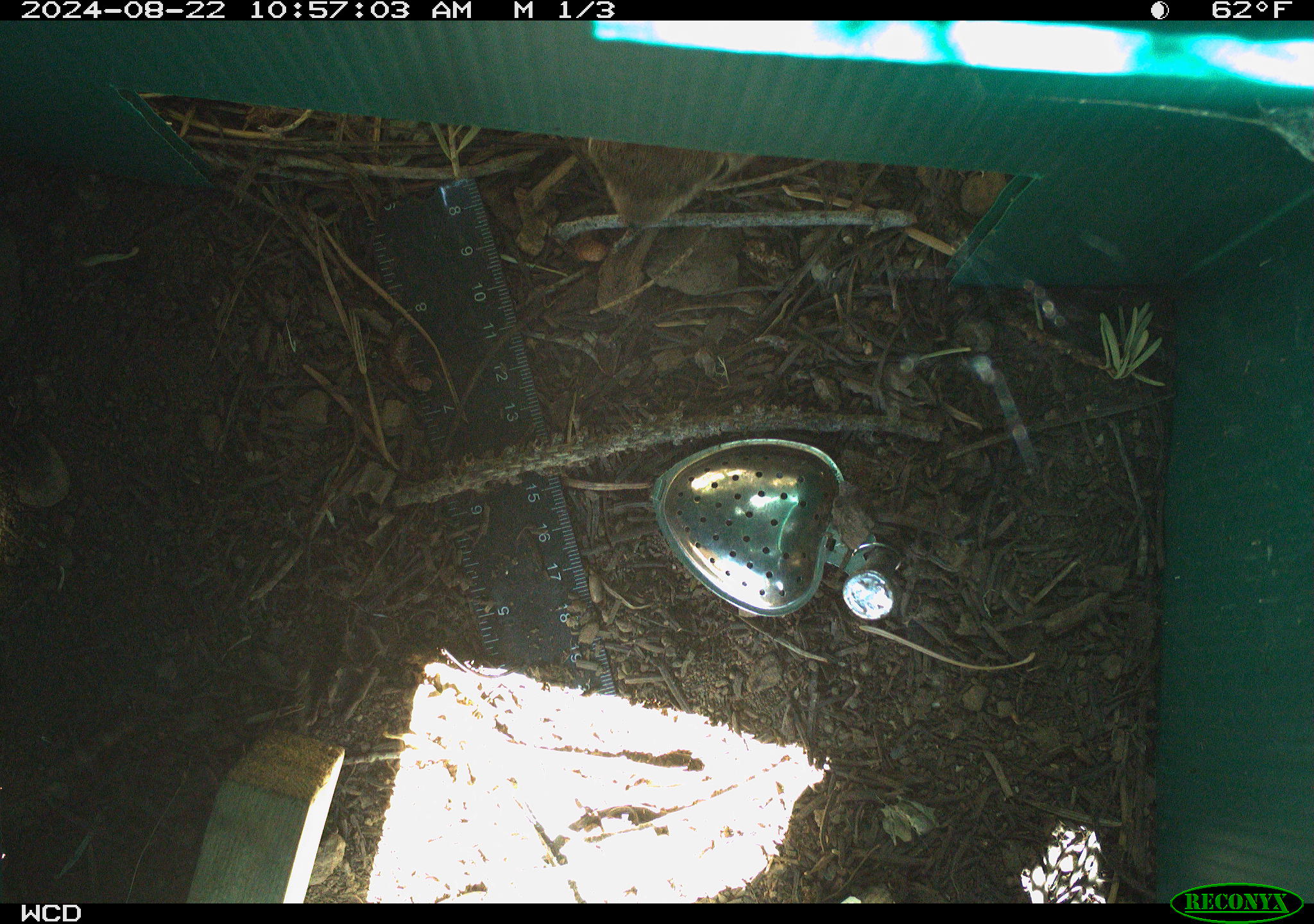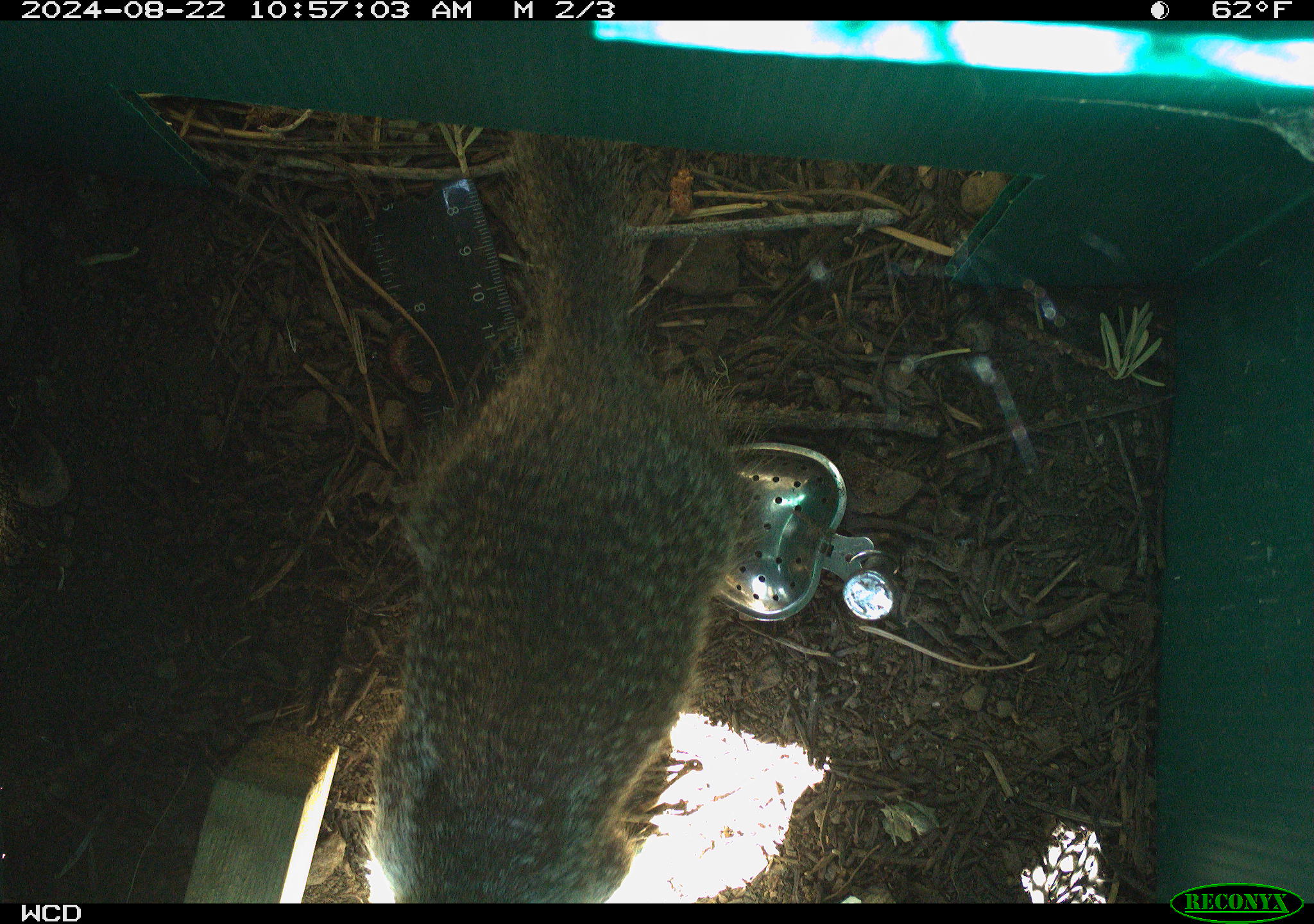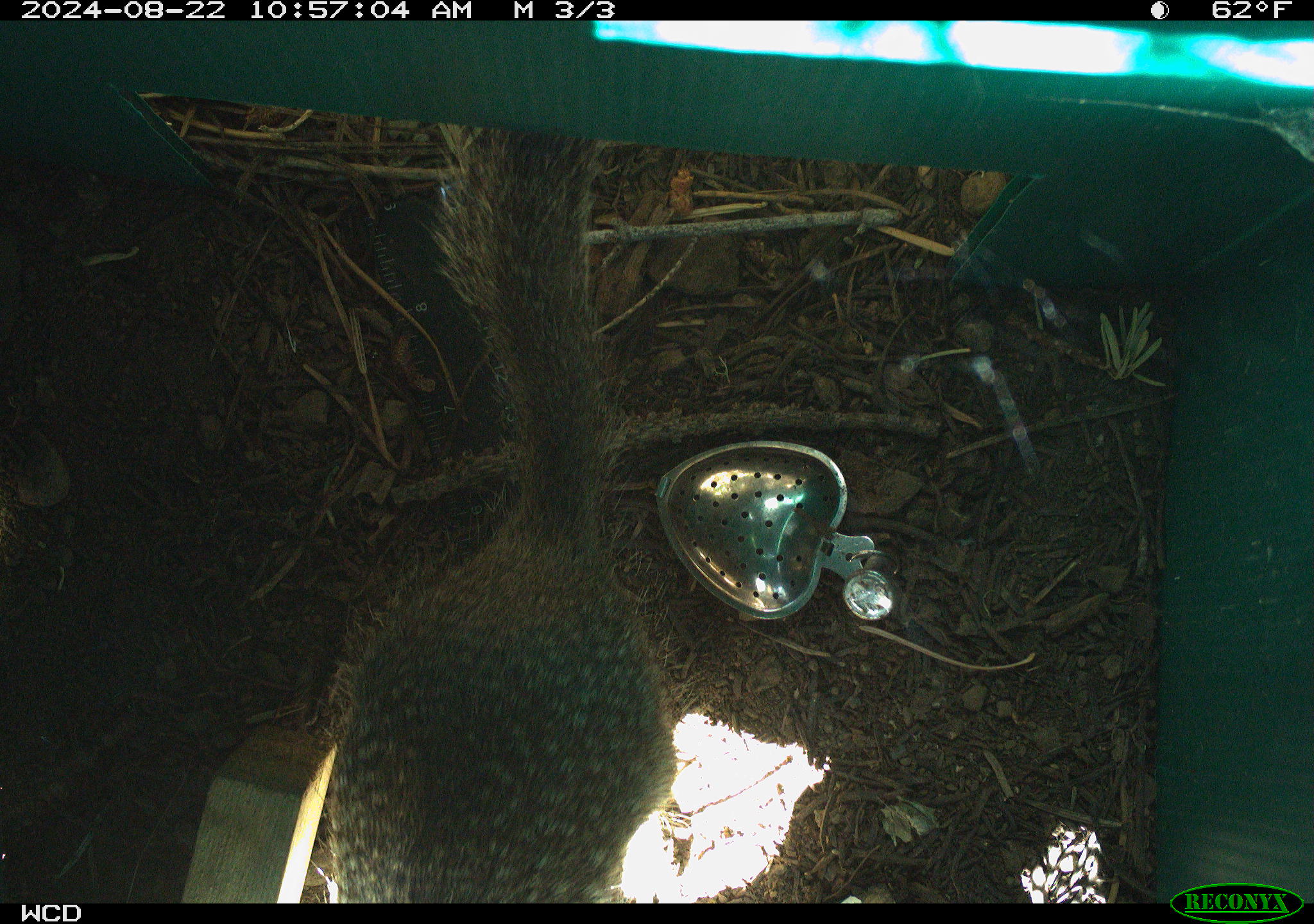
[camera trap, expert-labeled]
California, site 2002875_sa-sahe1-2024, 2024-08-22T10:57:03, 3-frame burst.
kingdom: Animalia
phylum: Chordata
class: Mammalia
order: Rodentia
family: Sciuridae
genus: Otospermophilus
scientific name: Otospermophilus beecheyi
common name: california ground squirrel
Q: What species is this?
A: California ground squirrel (Otospermophilus beecheyi).